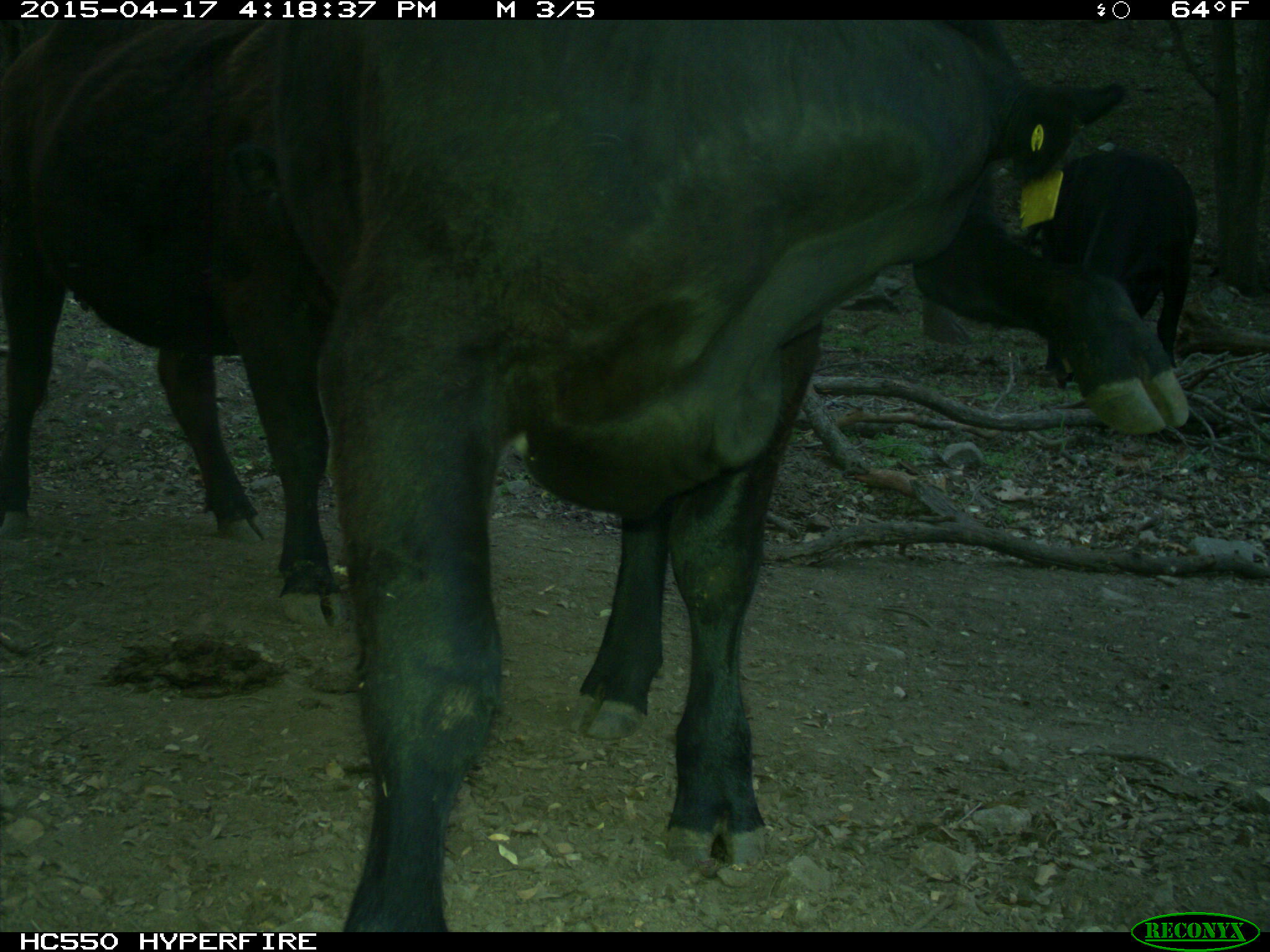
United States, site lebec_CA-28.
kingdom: Animalia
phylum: Chordata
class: Mammalia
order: Artiodactyla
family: Bovidae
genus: Bos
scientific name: Bos taurus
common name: domestic cow